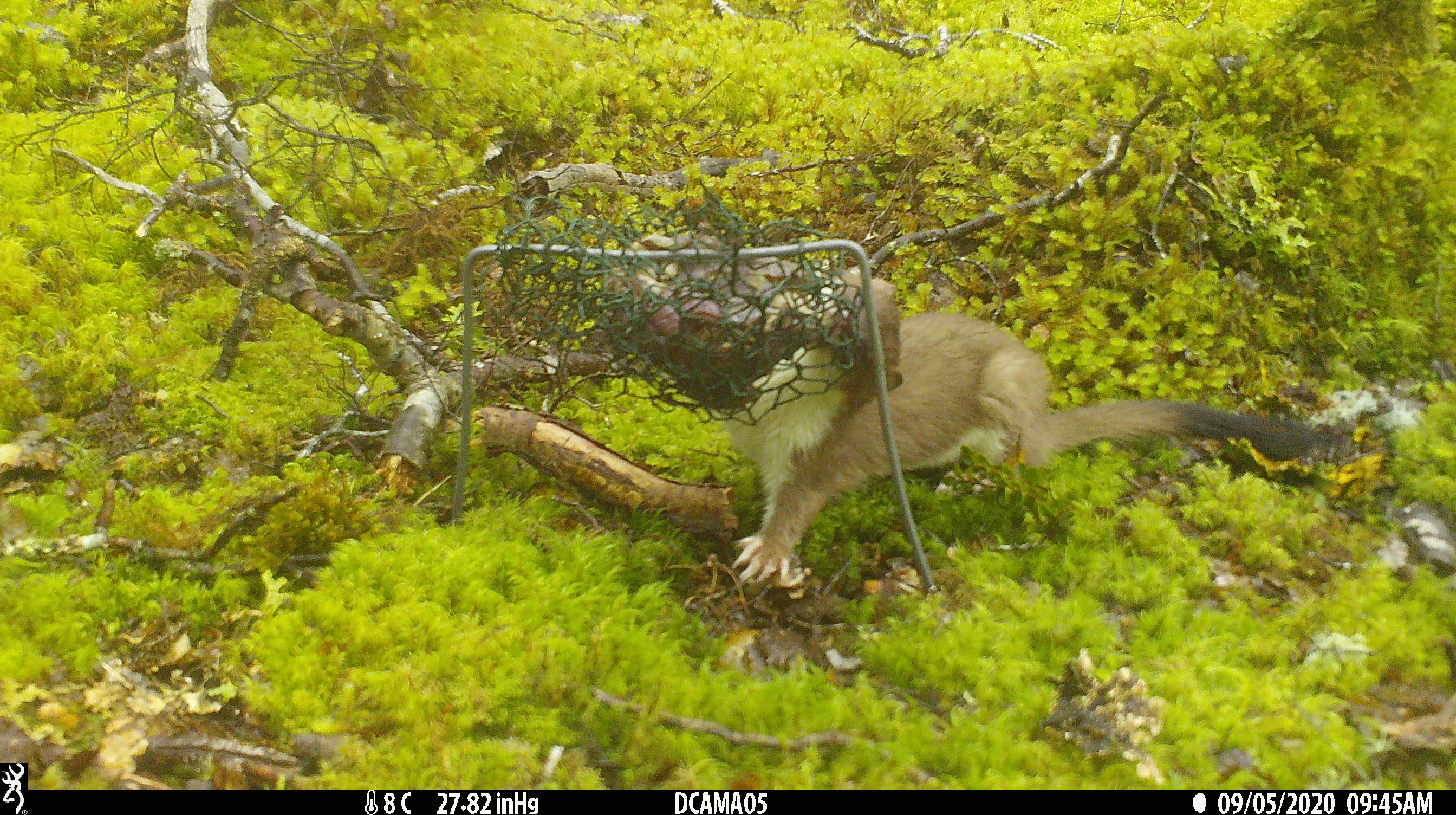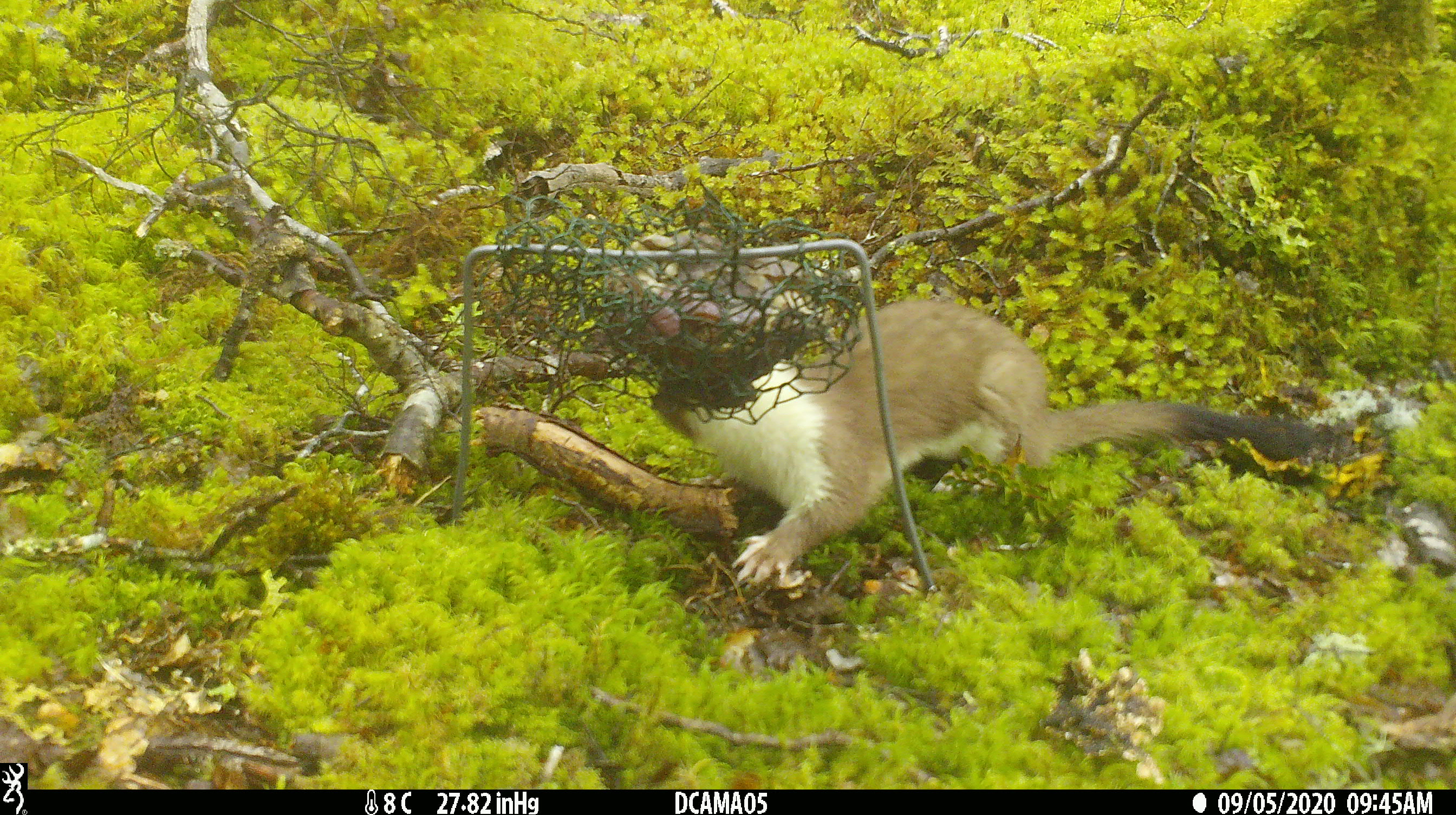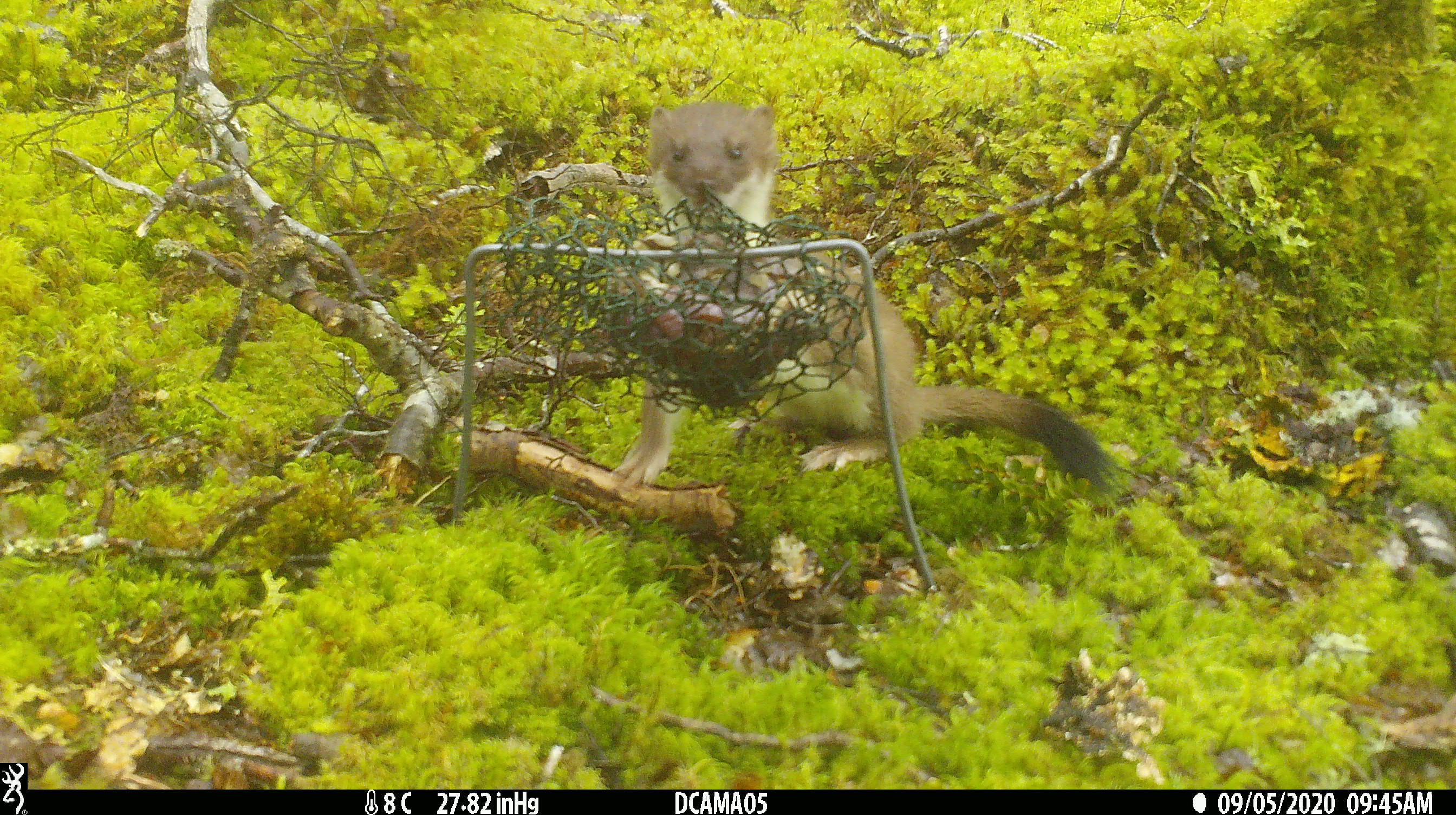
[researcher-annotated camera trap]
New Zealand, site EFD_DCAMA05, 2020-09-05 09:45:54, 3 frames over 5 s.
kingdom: Animalia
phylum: Chordata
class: Mammalia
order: Carnivora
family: Mustelidae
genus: Mustela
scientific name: Mustela erminea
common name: stoat